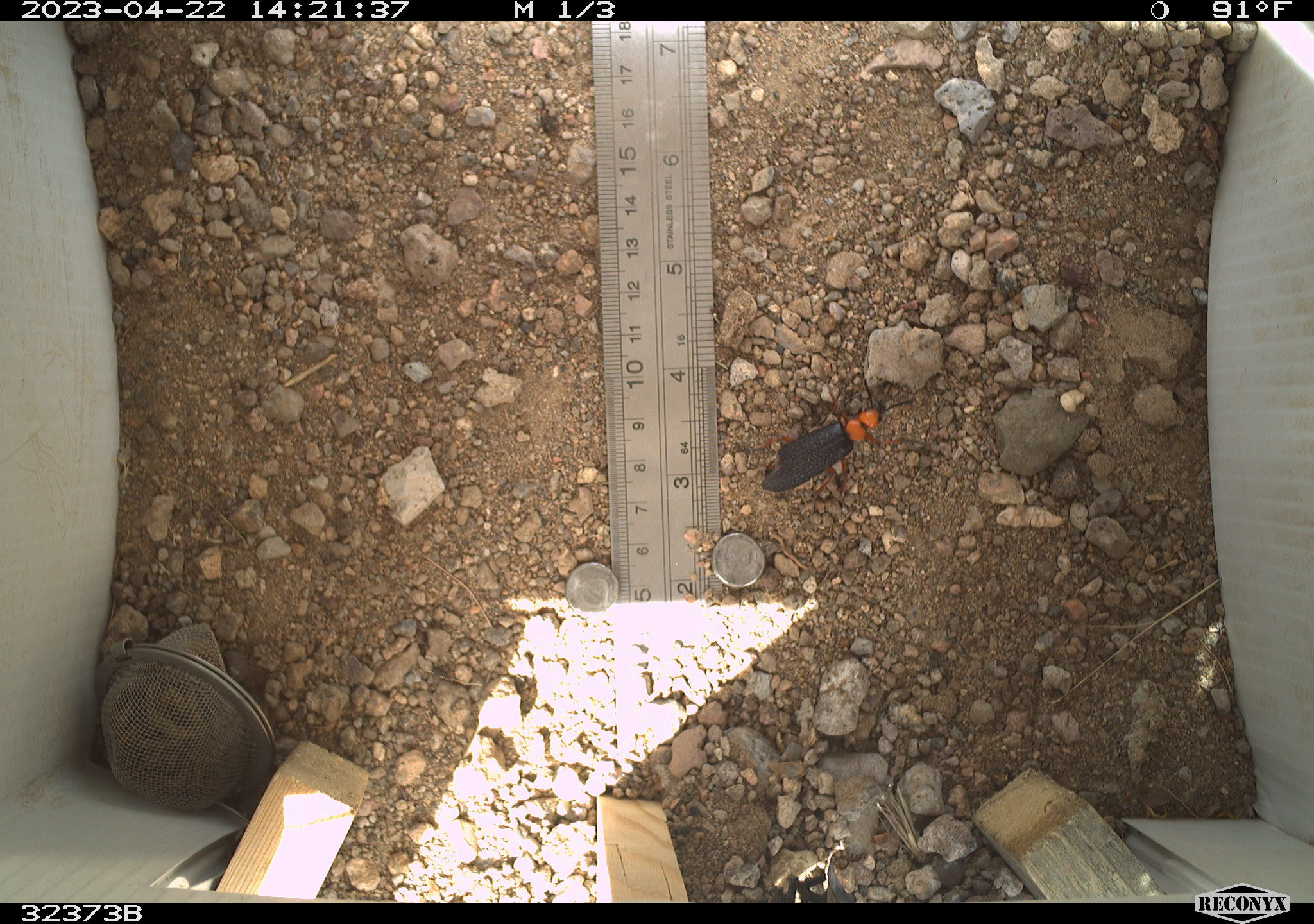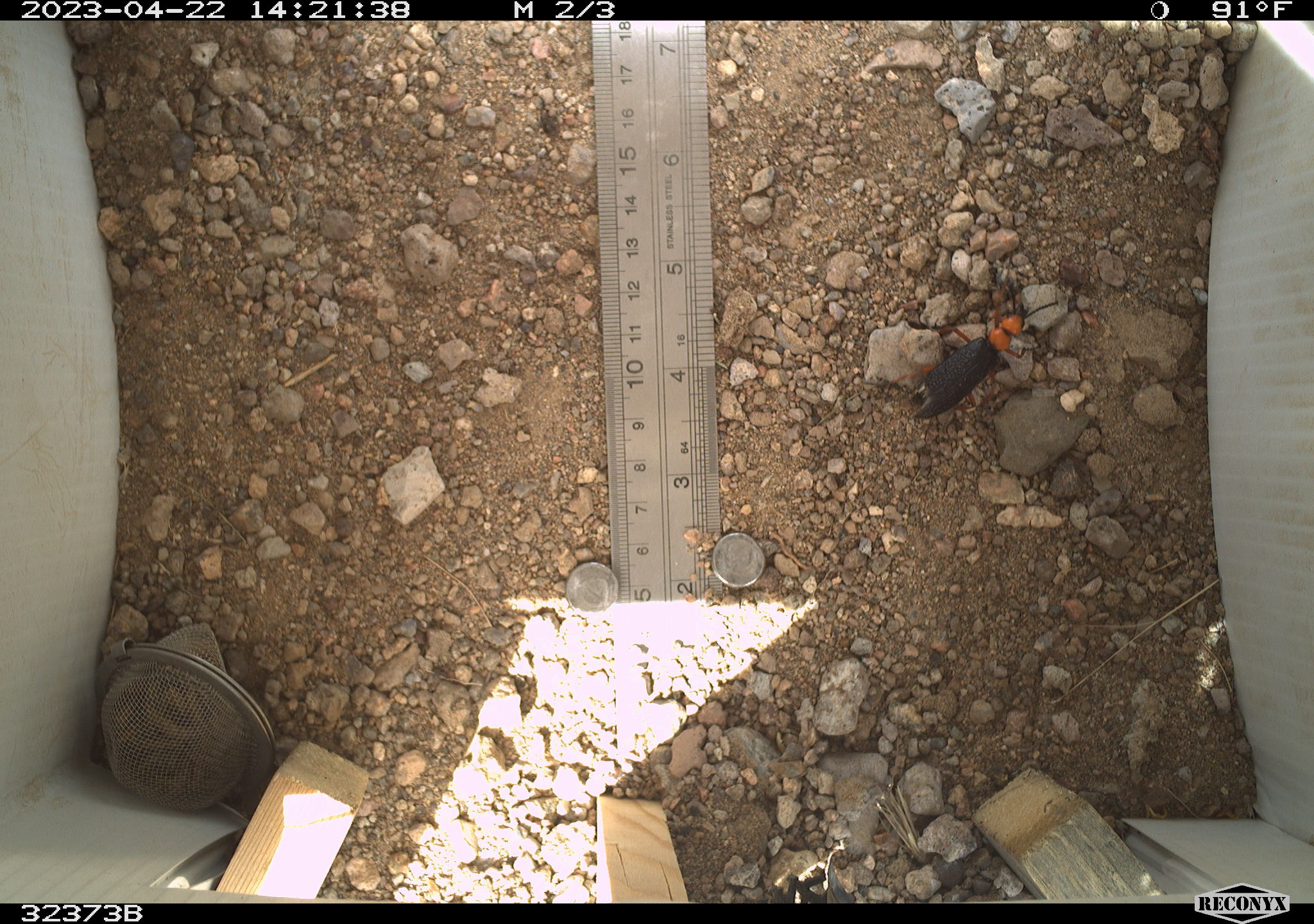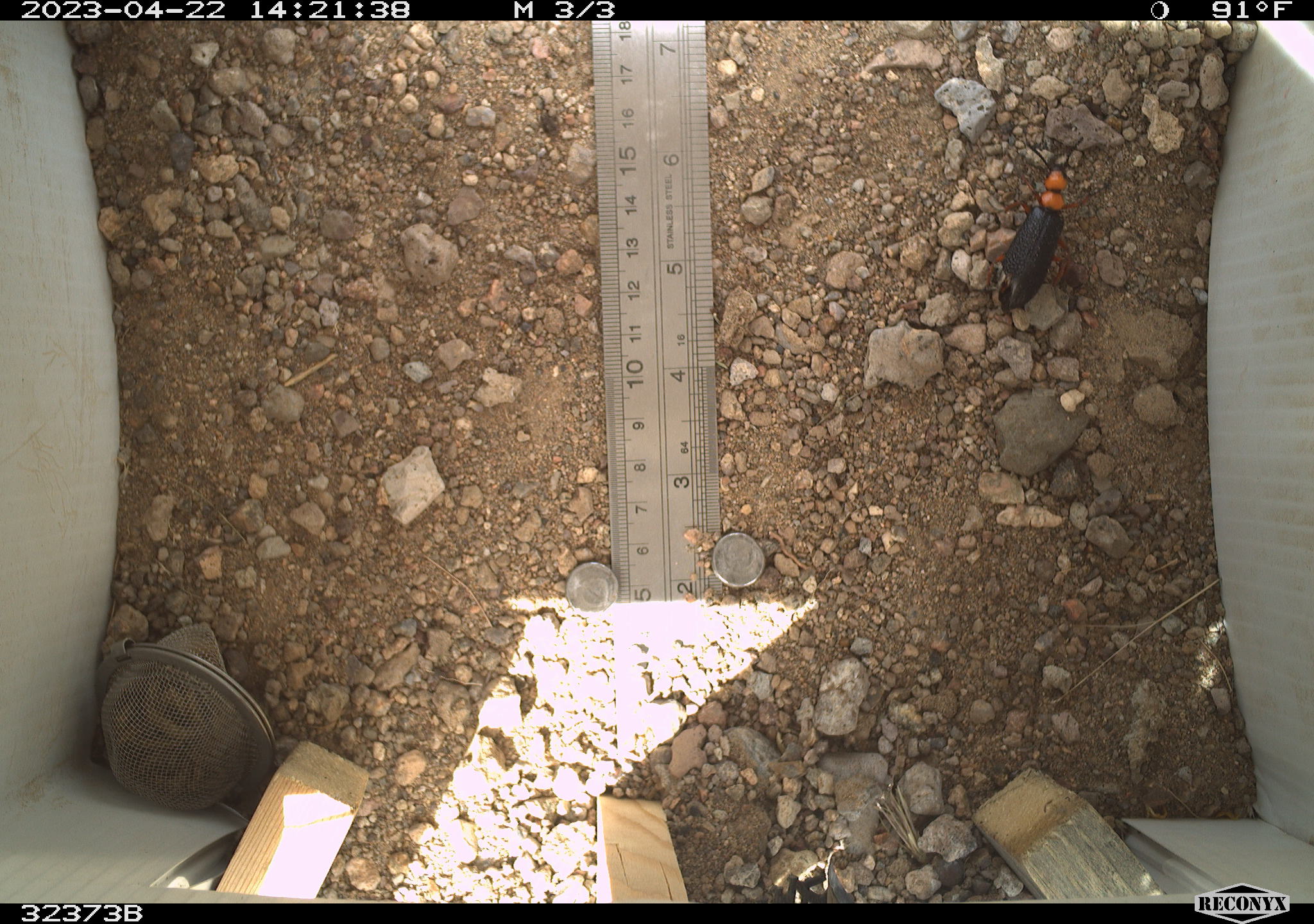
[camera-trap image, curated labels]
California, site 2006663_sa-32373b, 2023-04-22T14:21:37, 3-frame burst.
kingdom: Animalia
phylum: Arthropoda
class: Insecta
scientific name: Insecta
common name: insect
Insect (Insecta).